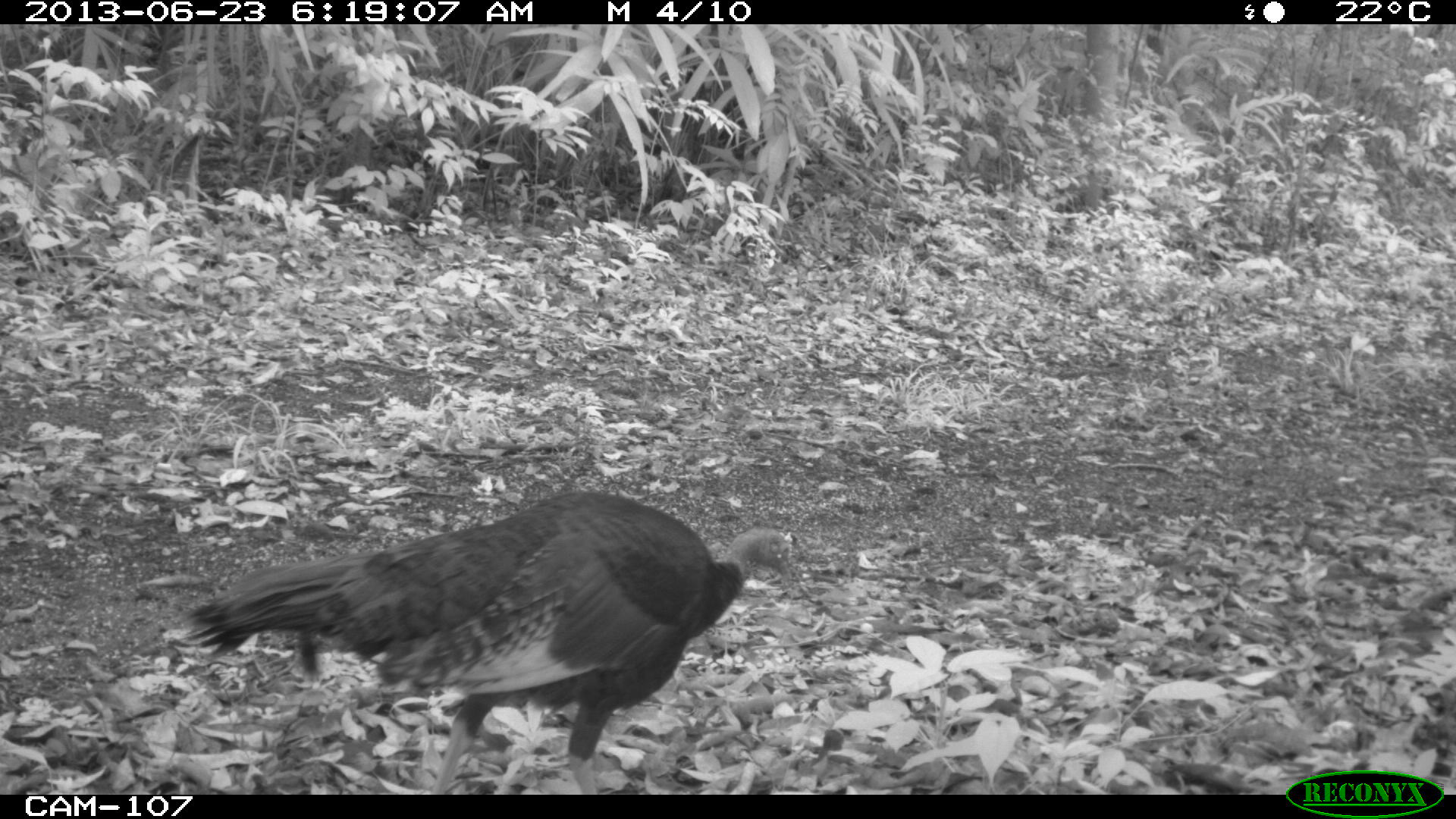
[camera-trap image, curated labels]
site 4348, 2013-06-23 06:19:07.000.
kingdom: Animalia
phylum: Chordata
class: Aves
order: Galliformes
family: Phasianidae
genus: Meleagris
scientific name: Meleagris ocellata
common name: ocellated turkey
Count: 1.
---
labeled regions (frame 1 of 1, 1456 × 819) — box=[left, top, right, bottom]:
meleagris ocellata: box=[186, 490, 792, 794]